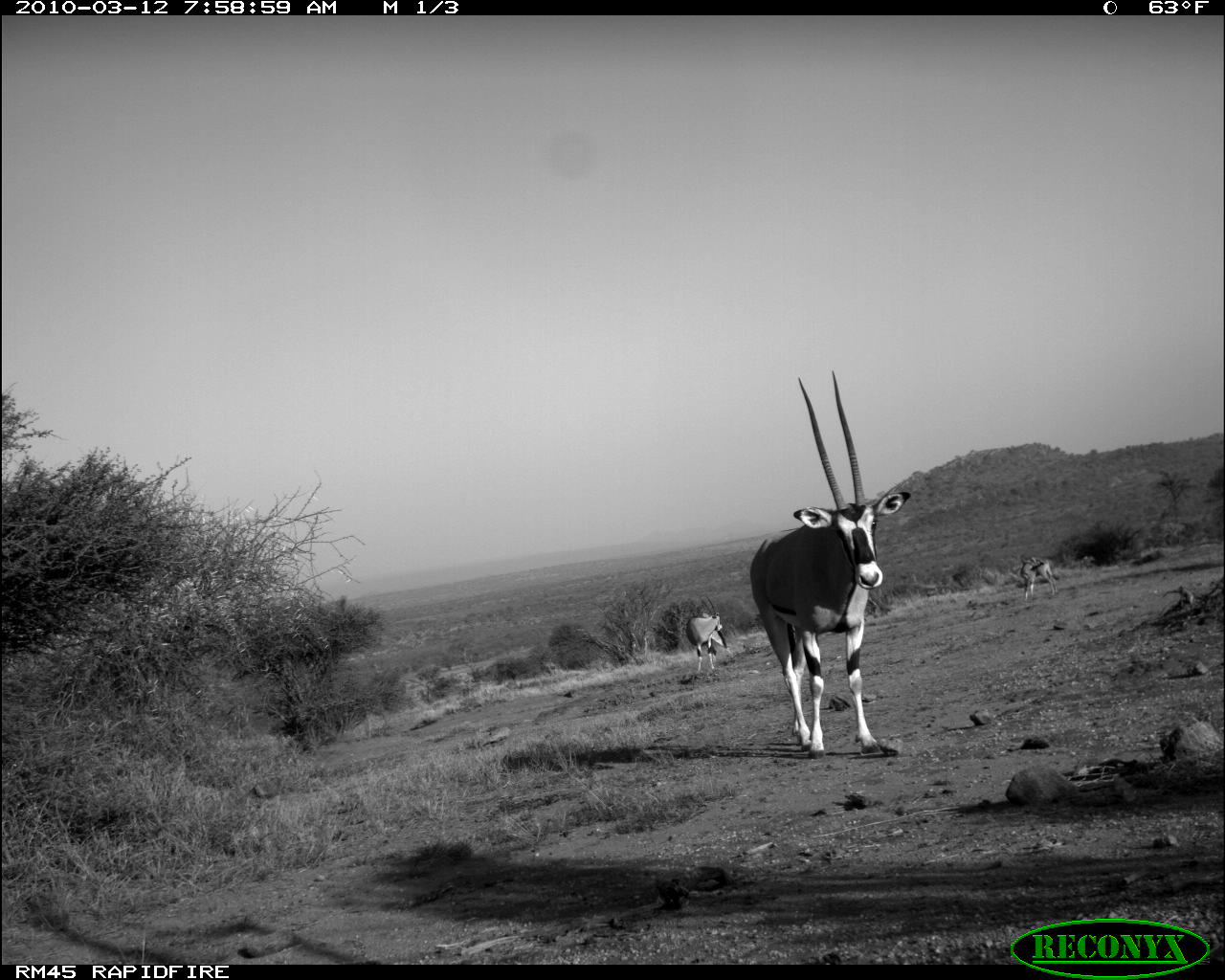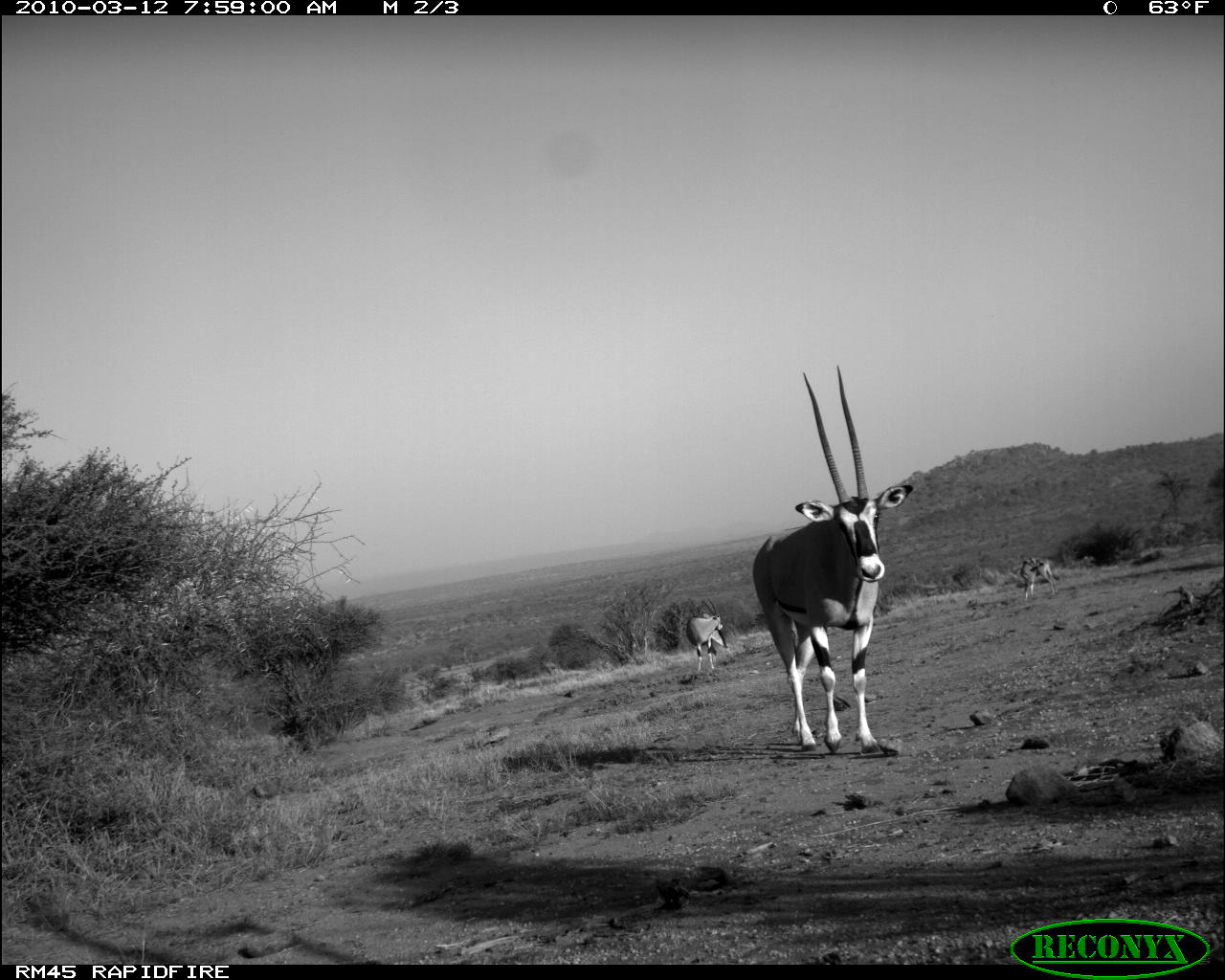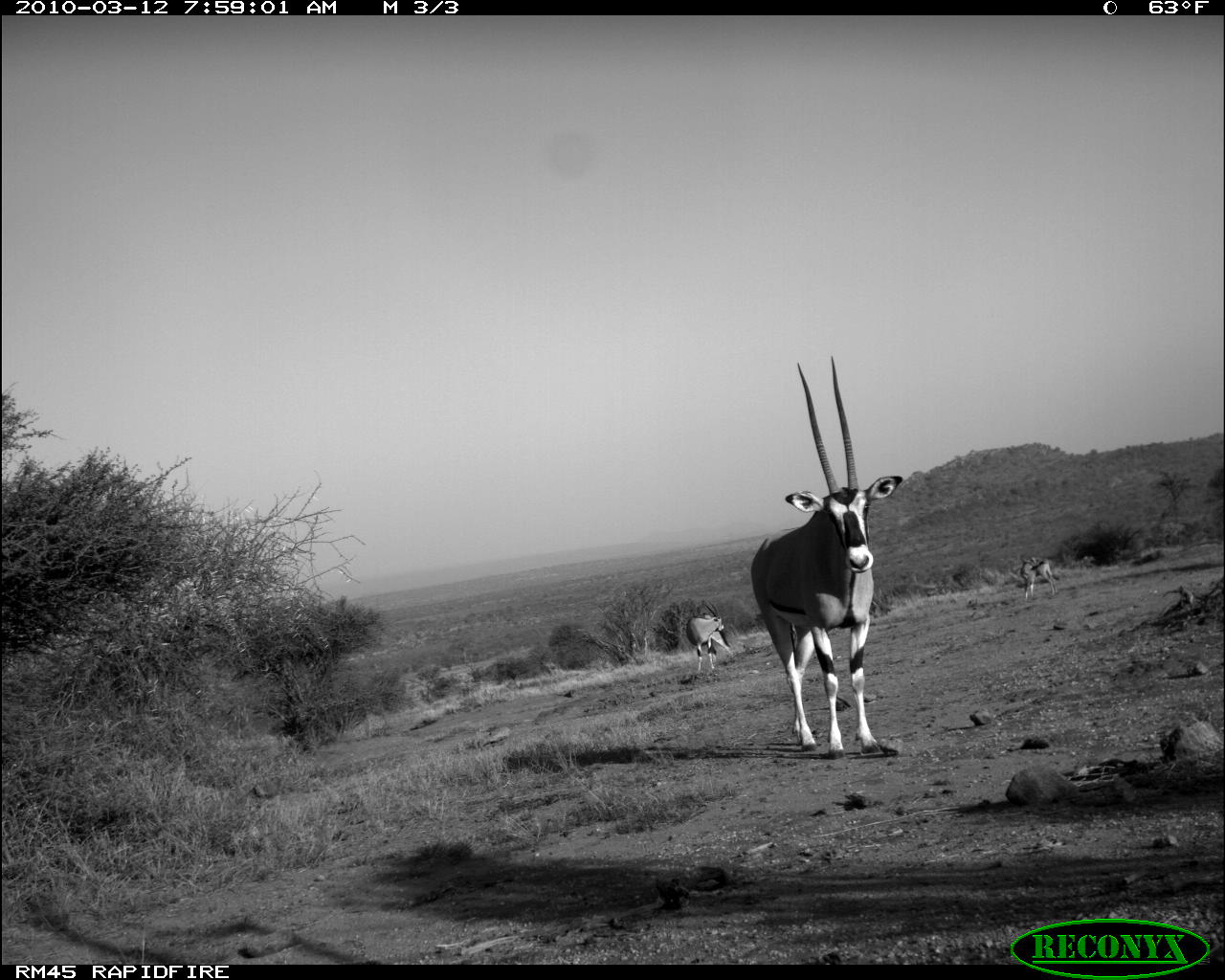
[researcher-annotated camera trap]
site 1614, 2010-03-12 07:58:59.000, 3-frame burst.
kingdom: Animalia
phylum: Chordata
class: Mammalia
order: Artiodactyla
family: Bovidae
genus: Oryx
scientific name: Oryx beisa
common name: east african oryx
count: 3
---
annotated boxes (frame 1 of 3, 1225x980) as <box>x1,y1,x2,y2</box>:
oryx beisa: <box>748,365,912,760</box>; <box>685,594,728,674</box>; <box>1020,554,1058,602</box>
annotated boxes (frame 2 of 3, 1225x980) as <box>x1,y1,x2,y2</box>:
oryx beisa: <box>750,364,915,755</box>; <box>685,596,728,675</box>; <box>1019,556,1059,602</box>